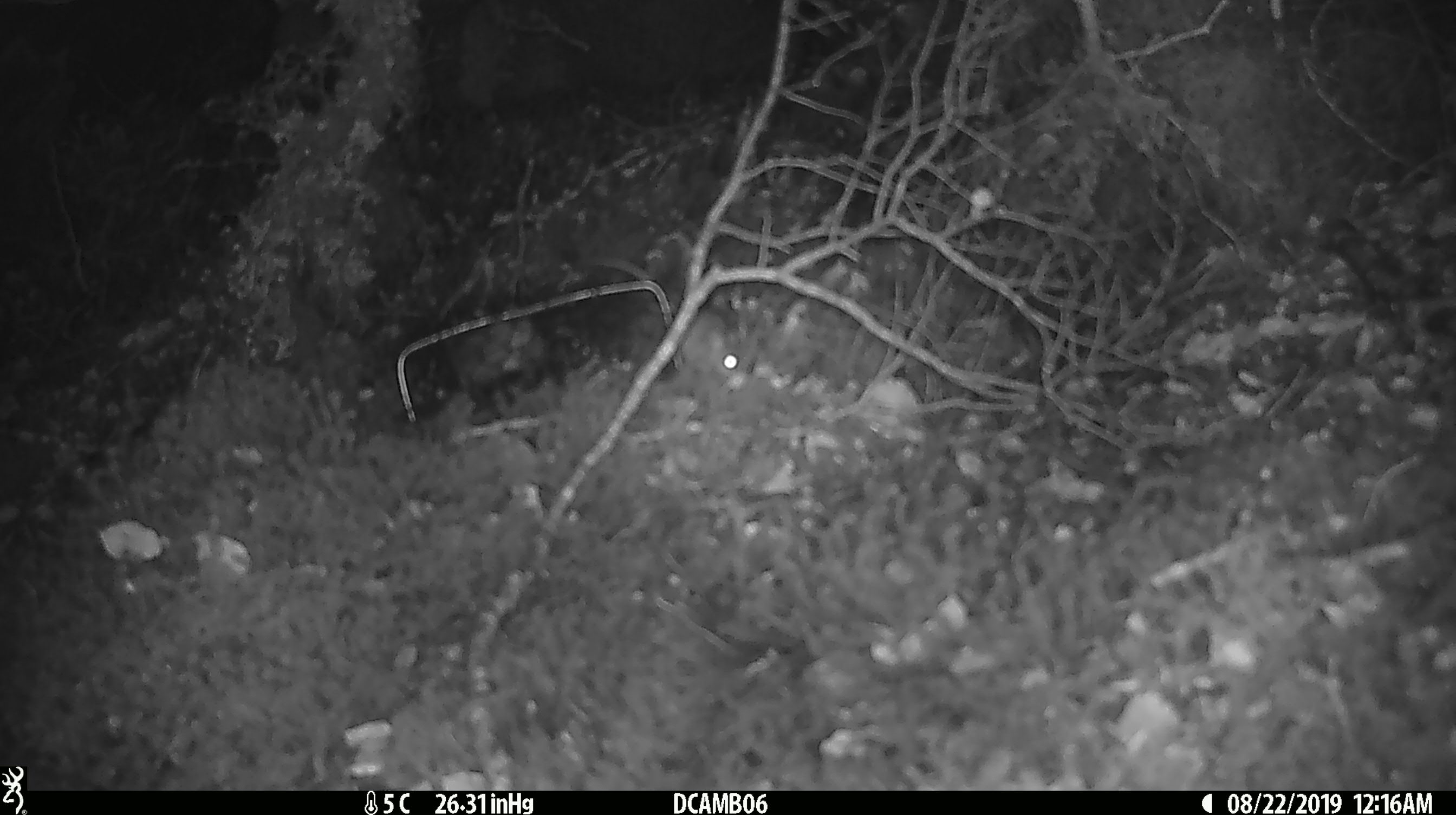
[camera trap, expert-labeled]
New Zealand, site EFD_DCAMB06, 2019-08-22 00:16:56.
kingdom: Animalia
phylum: Chordata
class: Mammalia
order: Rodentia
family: Muridae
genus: Mus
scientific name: Mus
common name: mouse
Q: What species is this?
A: Mouse (Mus).